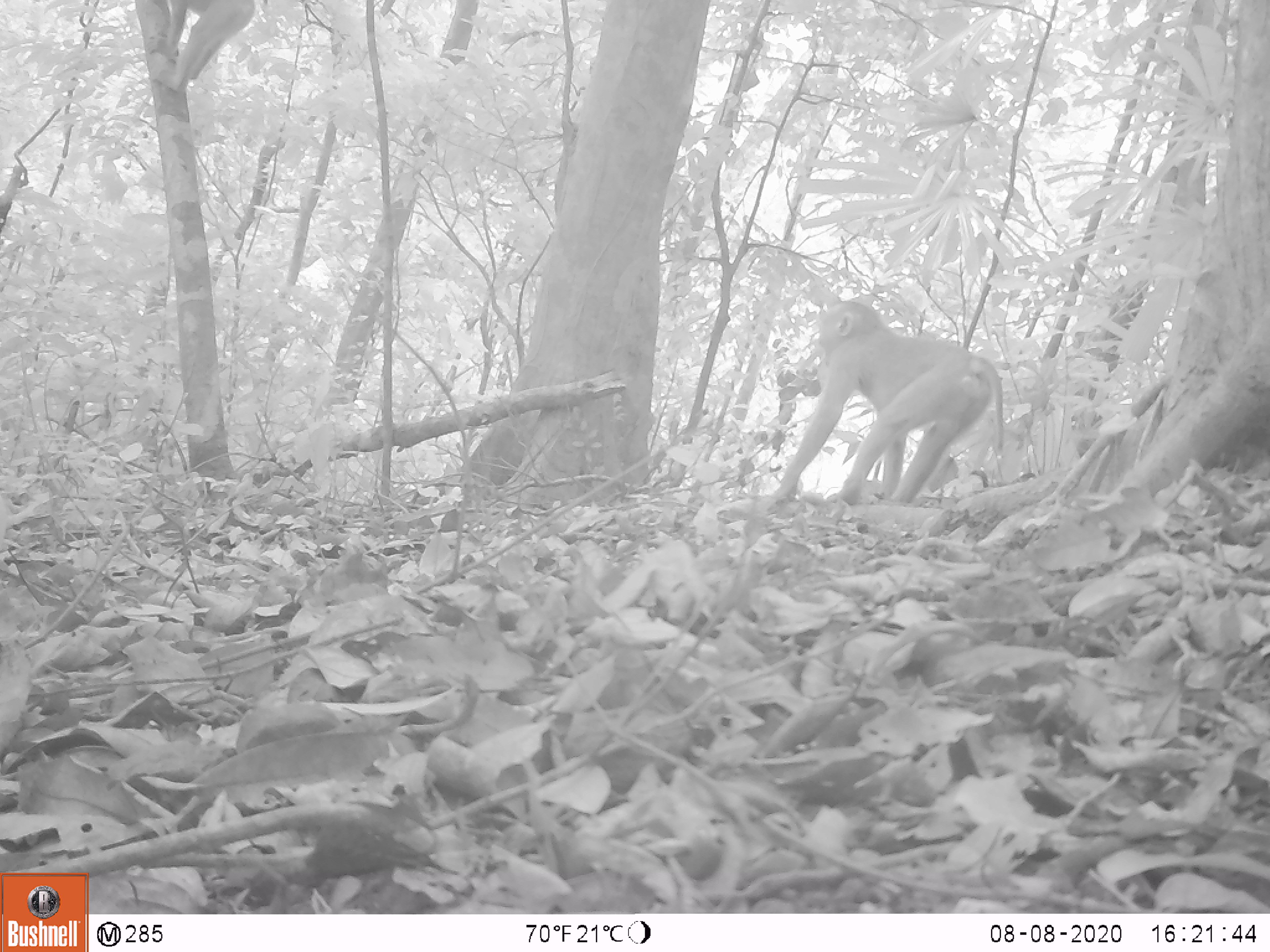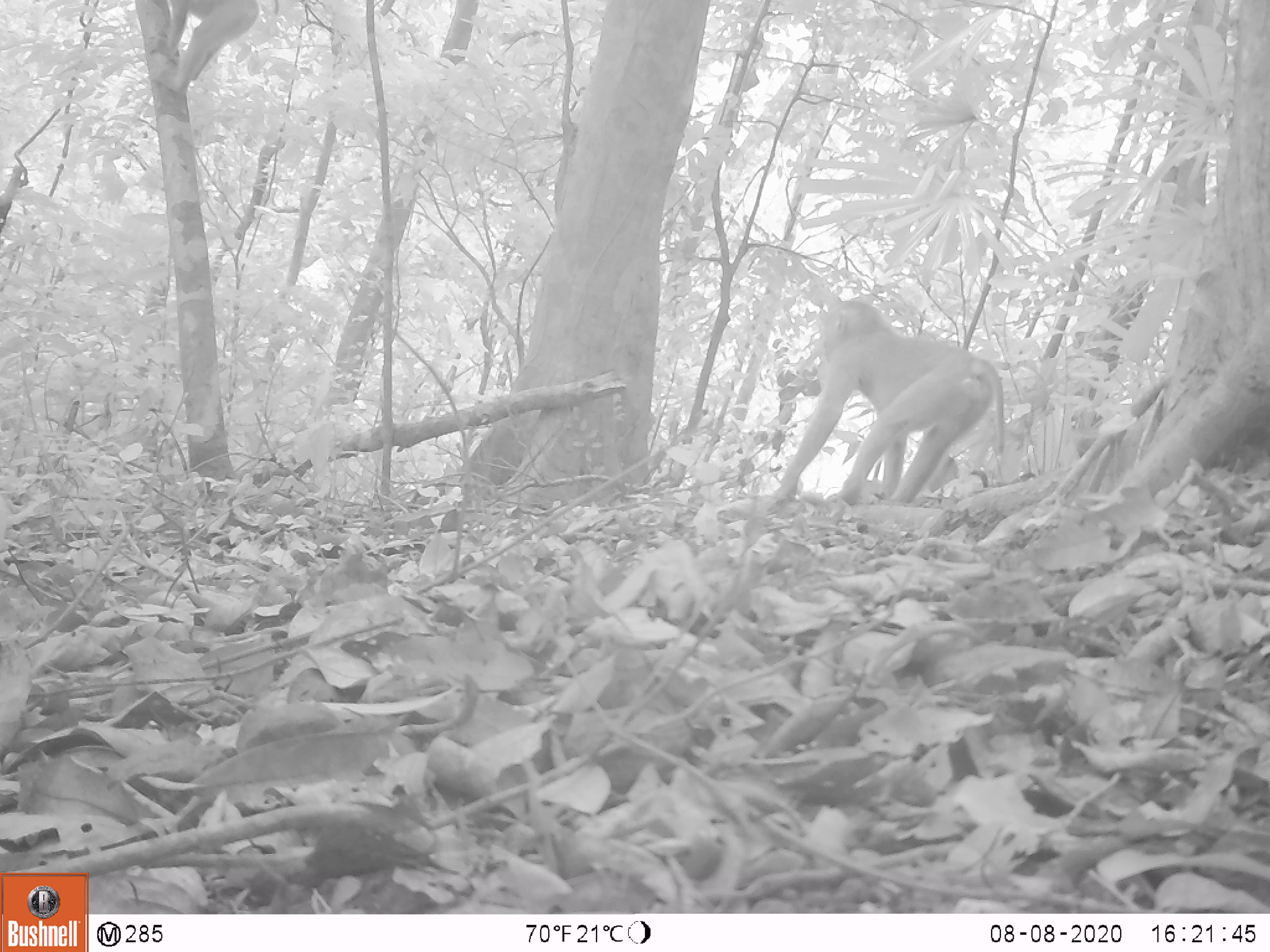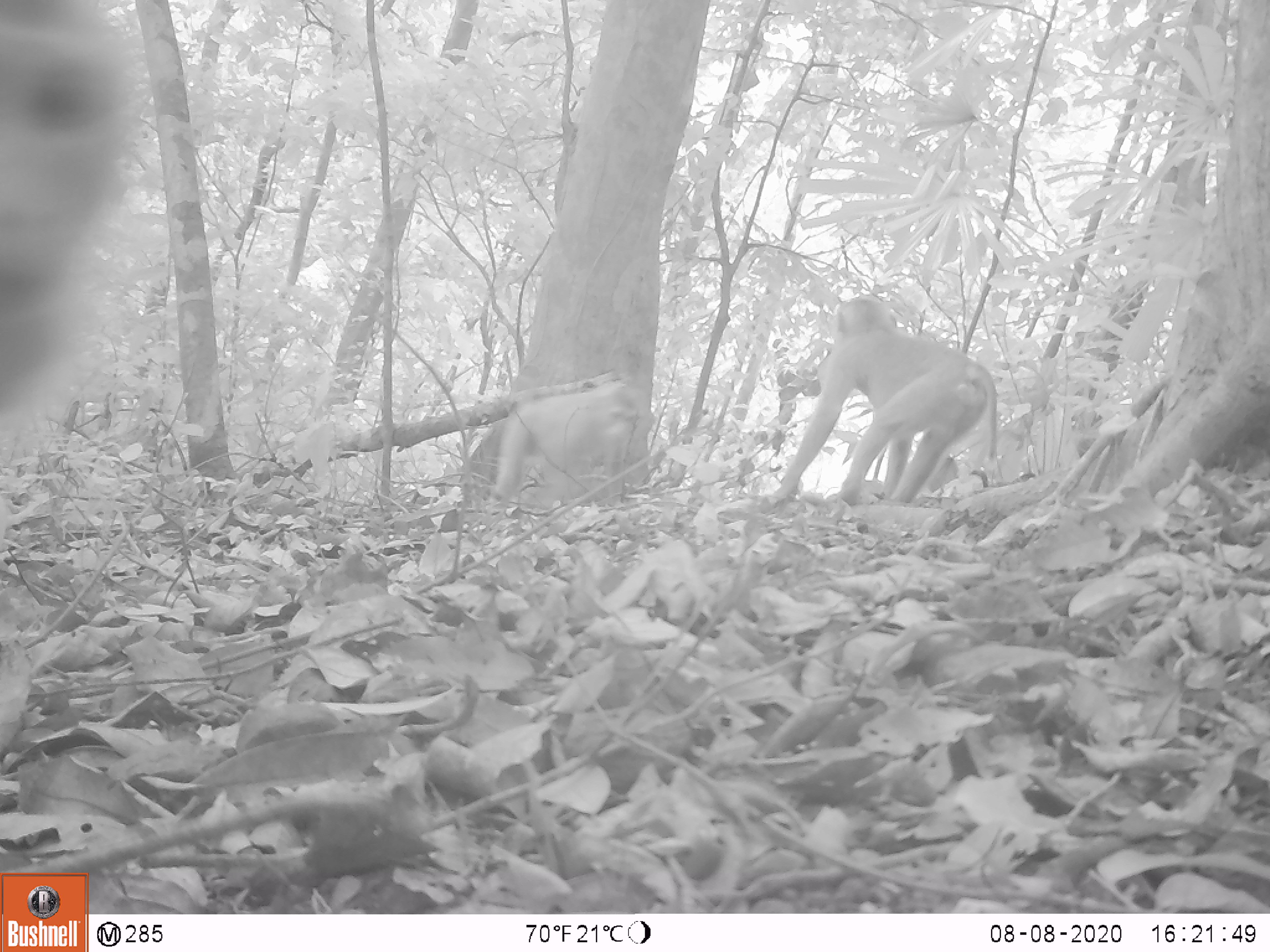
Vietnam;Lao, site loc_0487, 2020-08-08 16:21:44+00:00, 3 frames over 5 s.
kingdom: Animalia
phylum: Chordata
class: Mammalia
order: Primates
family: Cercopithecidae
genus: Macaca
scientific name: Macaca nemestrina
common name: pig-tailed macaque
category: pig tailed macaque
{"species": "pig tailed macaque (pig-tailed macaque) (Macaca nemestrina)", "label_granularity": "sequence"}